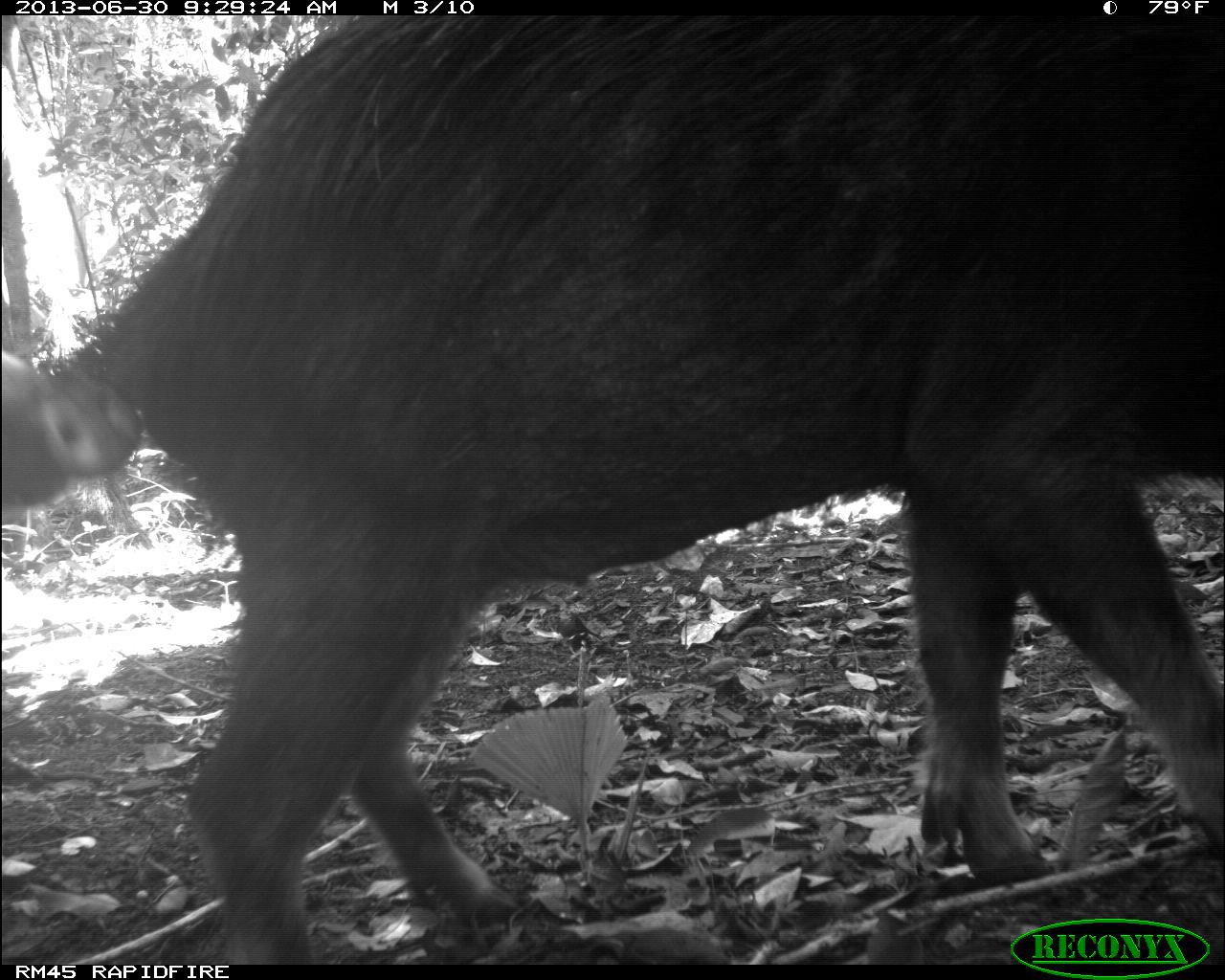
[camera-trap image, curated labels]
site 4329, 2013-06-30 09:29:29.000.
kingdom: Animalia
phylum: Chordata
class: Mammalia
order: Artiodactyla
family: Tayassuidae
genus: Tayassu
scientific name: Tayassu pecari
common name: white-lipped peccary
Tayassu pecari (white-lipped peccary), count 5.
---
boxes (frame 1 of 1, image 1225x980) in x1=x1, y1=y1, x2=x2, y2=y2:
tayassu pecari: x1=94, y1=15, x2=1225, y2=965; x1=0, y1=347, x2=143, y2=525